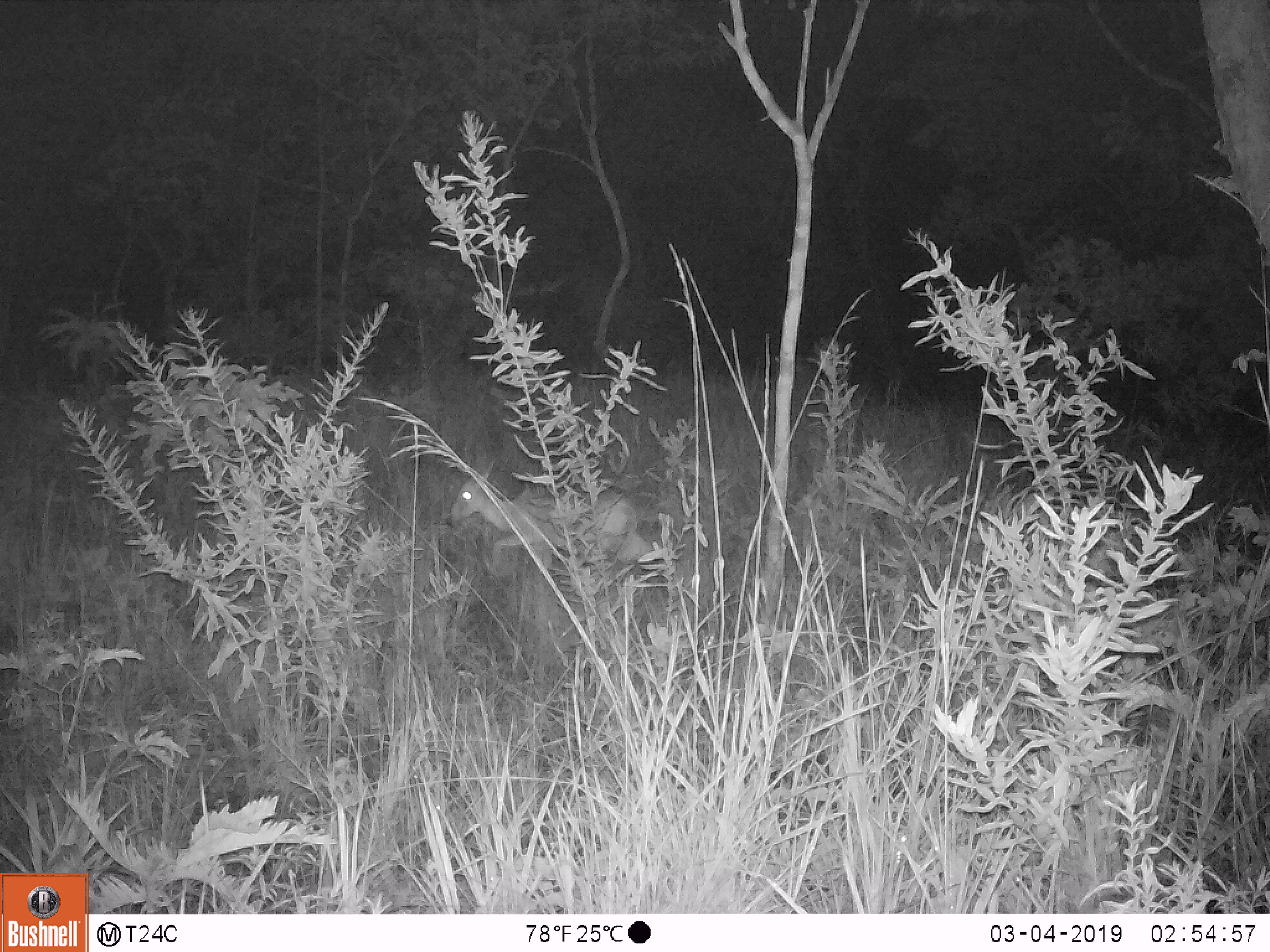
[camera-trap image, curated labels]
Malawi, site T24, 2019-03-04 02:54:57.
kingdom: Animalia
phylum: Chordata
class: Mammalia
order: Artiodactyla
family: Bovidae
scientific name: Antilopinae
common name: small antelope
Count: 1.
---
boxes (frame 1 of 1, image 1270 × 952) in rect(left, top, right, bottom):
small antelope: rect(440, 464, 671, 600)